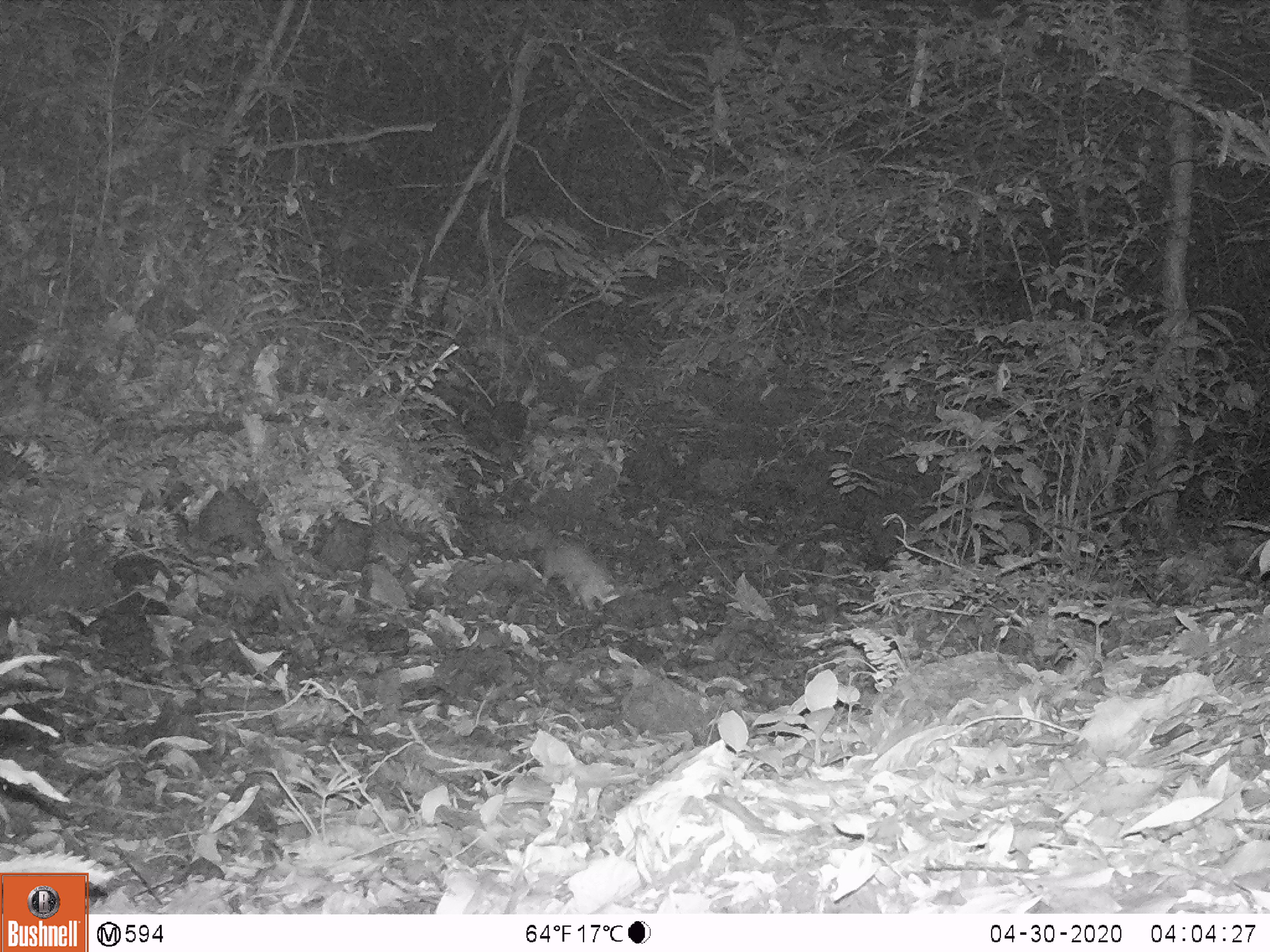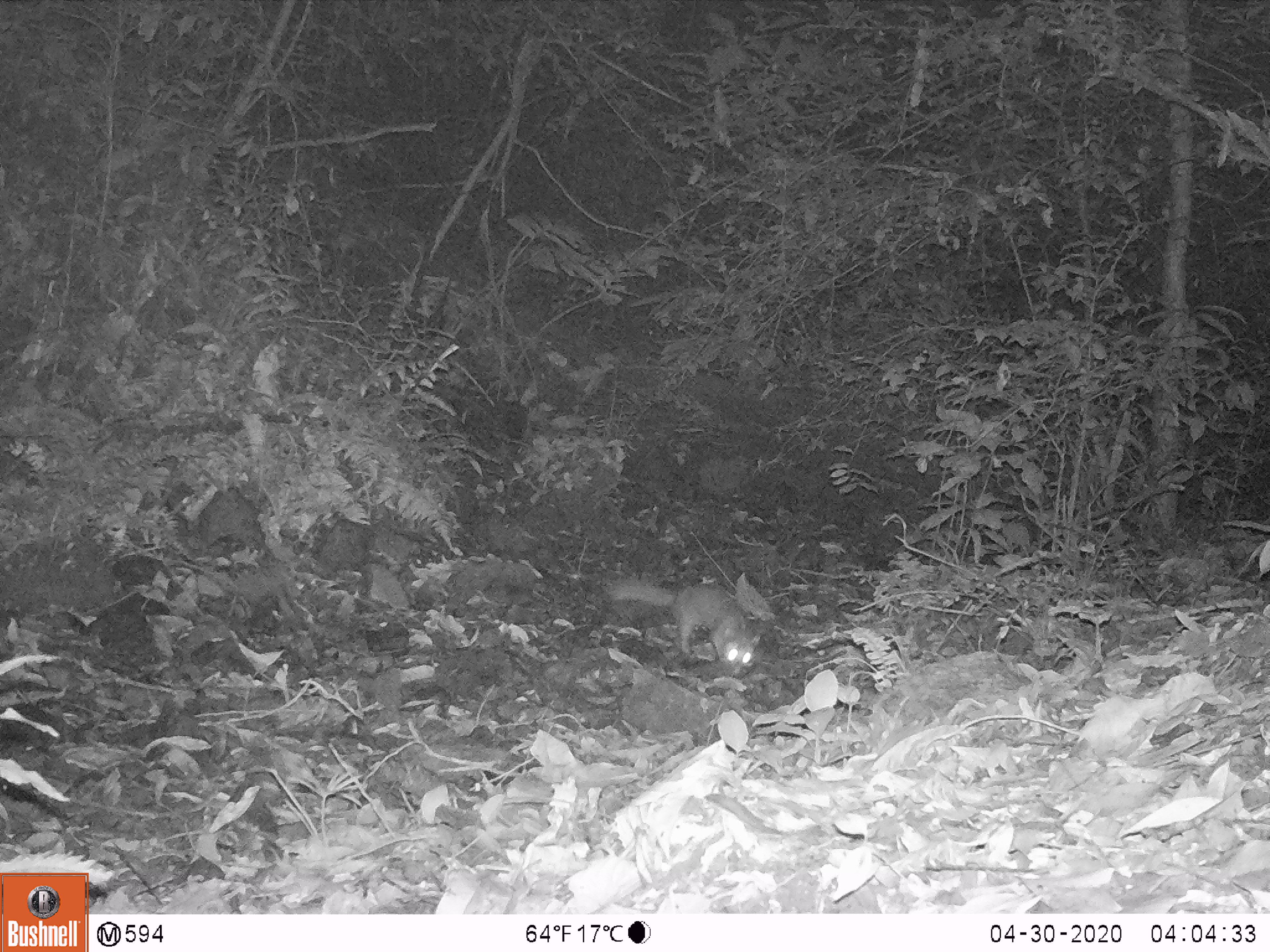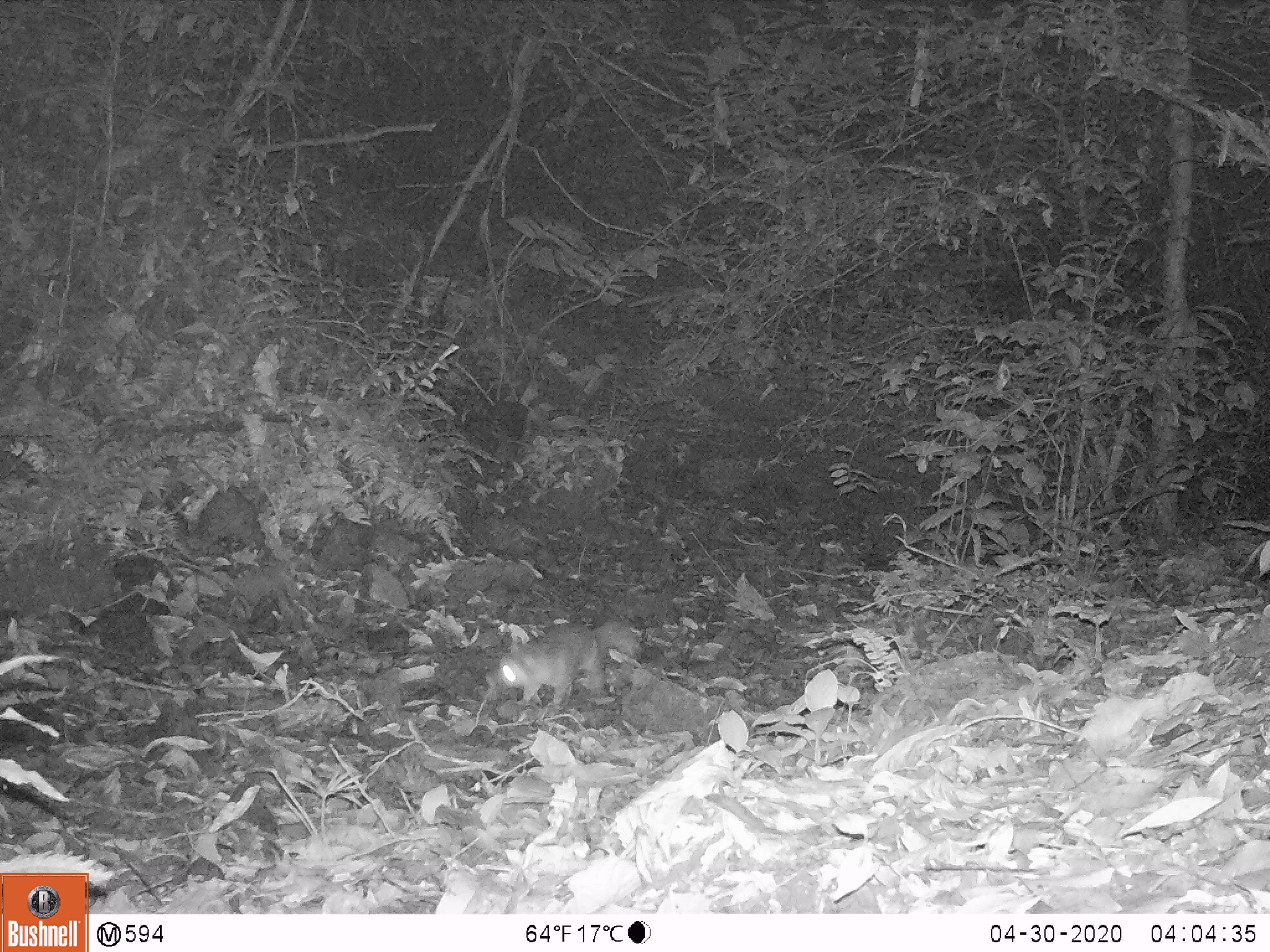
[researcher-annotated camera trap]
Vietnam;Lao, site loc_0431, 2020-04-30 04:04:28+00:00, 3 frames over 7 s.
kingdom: Animalia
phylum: Chordata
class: Mammalia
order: Carnivora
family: Mustelidae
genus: Melogale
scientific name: Melogale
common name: ferret badger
Ferret badger (Melogale). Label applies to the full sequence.